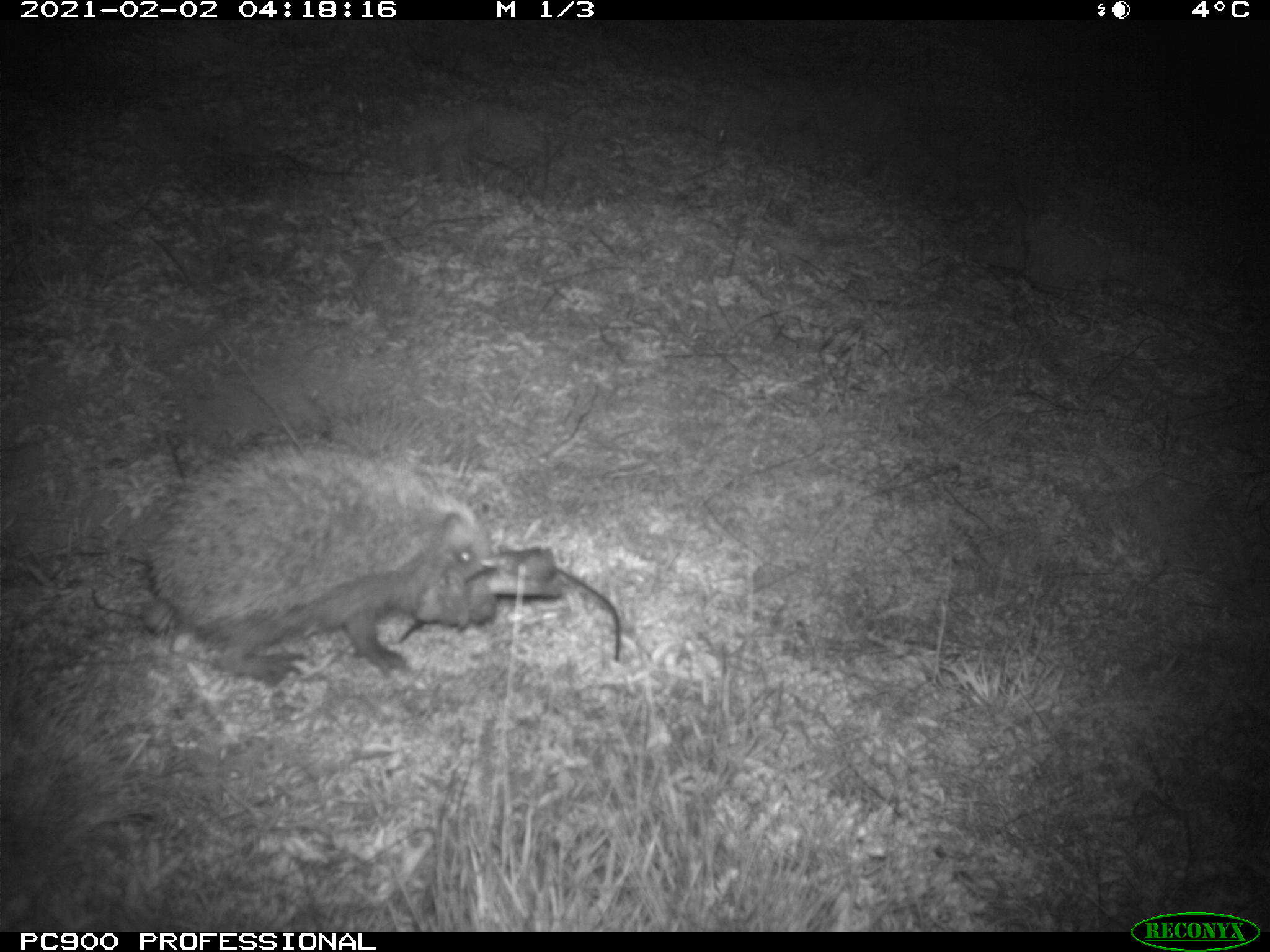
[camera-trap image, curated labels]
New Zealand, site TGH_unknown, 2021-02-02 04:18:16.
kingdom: Animalia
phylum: Chordata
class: Mammalia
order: Eulipotyphla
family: Erinaceidae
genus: Erinaceus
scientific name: Erinaceus europaeus europaeus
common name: european hedgehog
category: hedgehog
Hedgehog (european hedgehog) (Erinaceus europaeus europaeus).